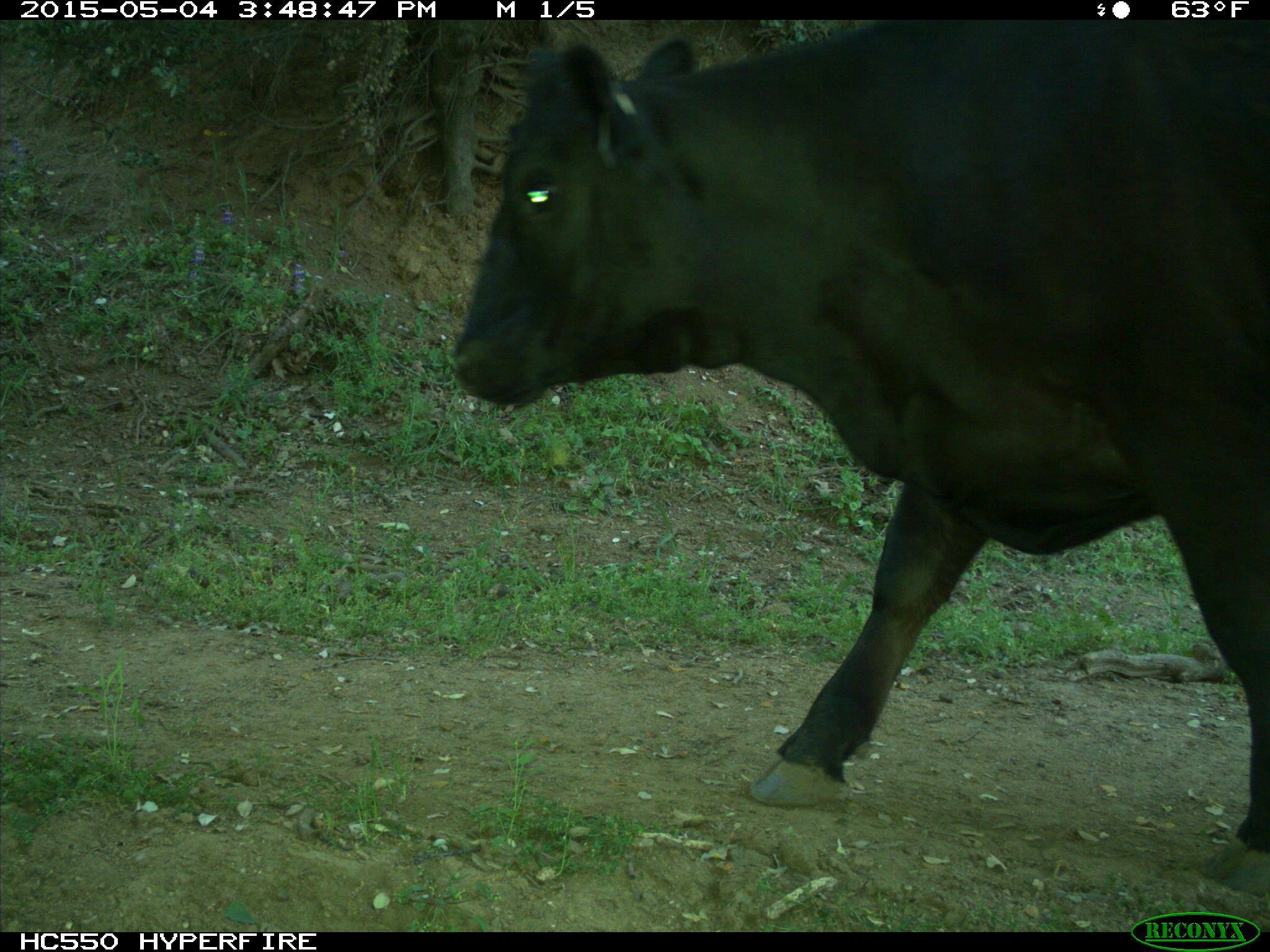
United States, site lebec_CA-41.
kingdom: Animalia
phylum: Chordata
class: Mammalia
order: Artiodactyla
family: Bovidae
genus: Bos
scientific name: Bos taurus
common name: domestic cow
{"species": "Bos taurus (domestic cow)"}